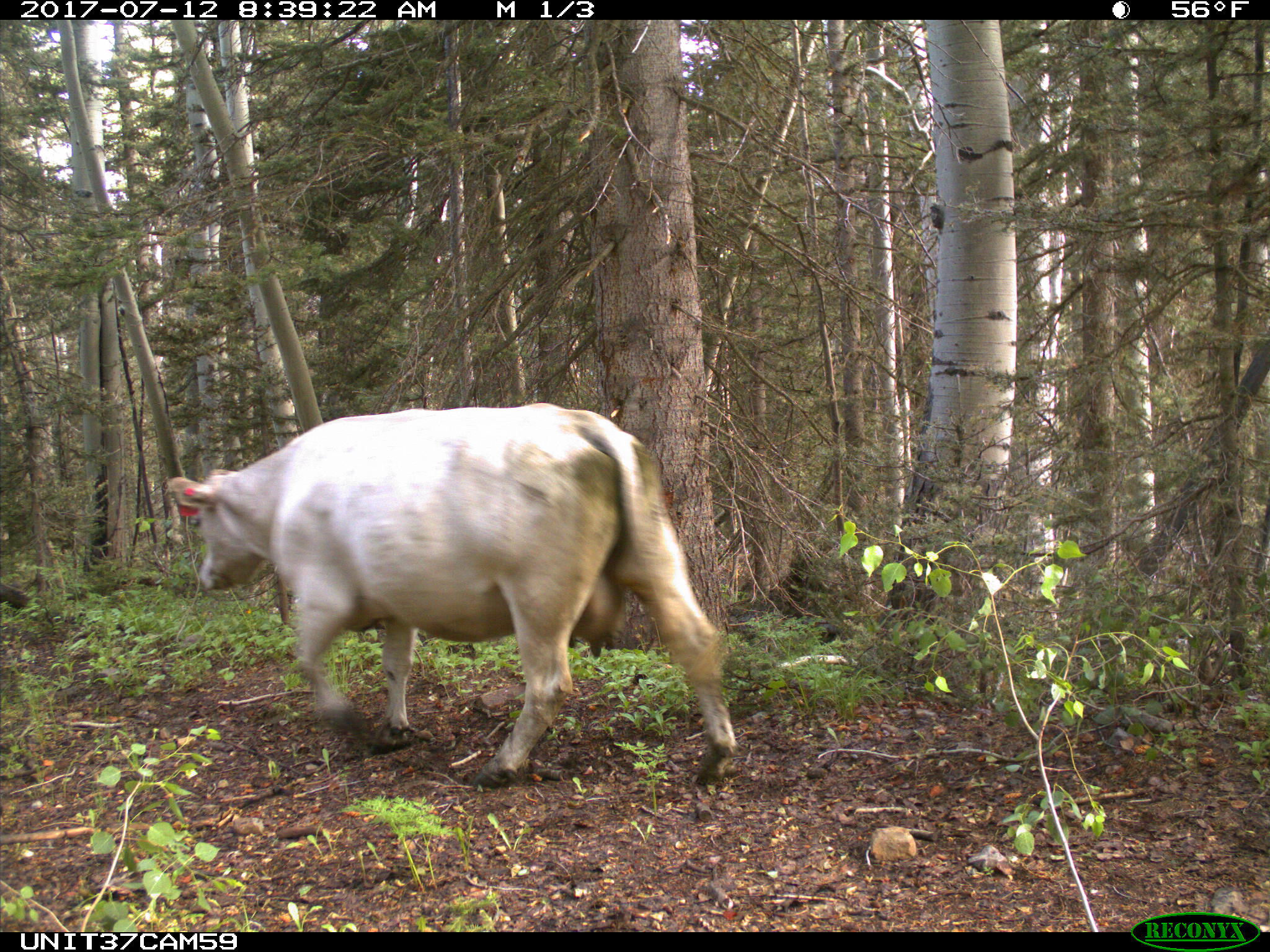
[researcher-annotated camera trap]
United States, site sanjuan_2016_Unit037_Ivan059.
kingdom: Animalia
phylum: Chordata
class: Mammalia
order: Artiodactyla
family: Bovidae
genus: Bos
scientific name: Bos taurus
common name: domestic cow